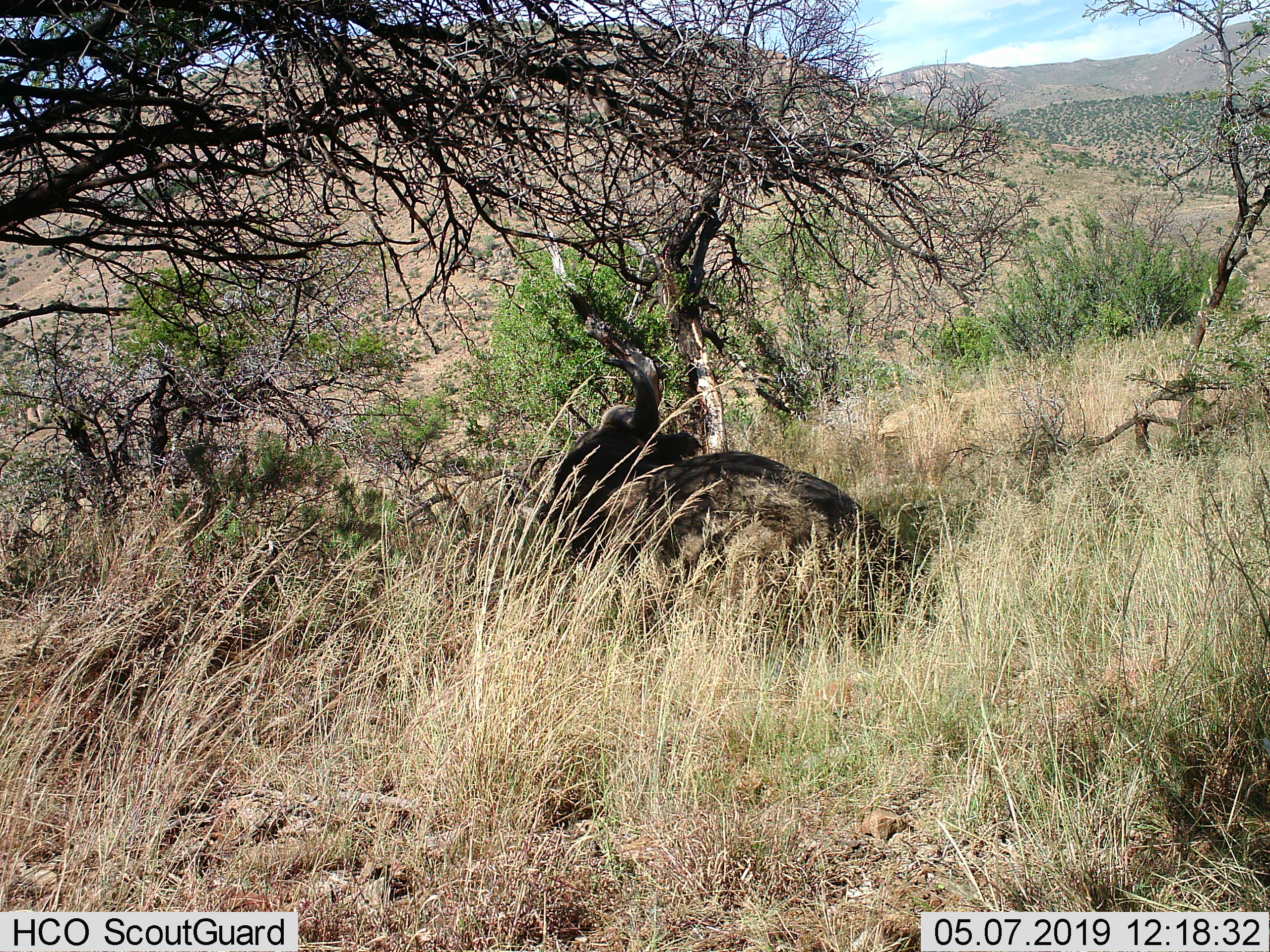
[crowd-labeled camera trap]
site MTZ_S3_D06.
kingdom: Animalia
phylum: Chordata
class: Mammalia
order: Artiodactyla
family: Bovidae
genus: Syncerus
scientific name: Syncerus caffer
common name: african buffalo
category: buffalo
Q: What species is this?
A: Buffalo (african buffalo) (Syncerus caffer).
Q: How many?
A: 1.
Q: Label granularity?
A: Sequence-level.